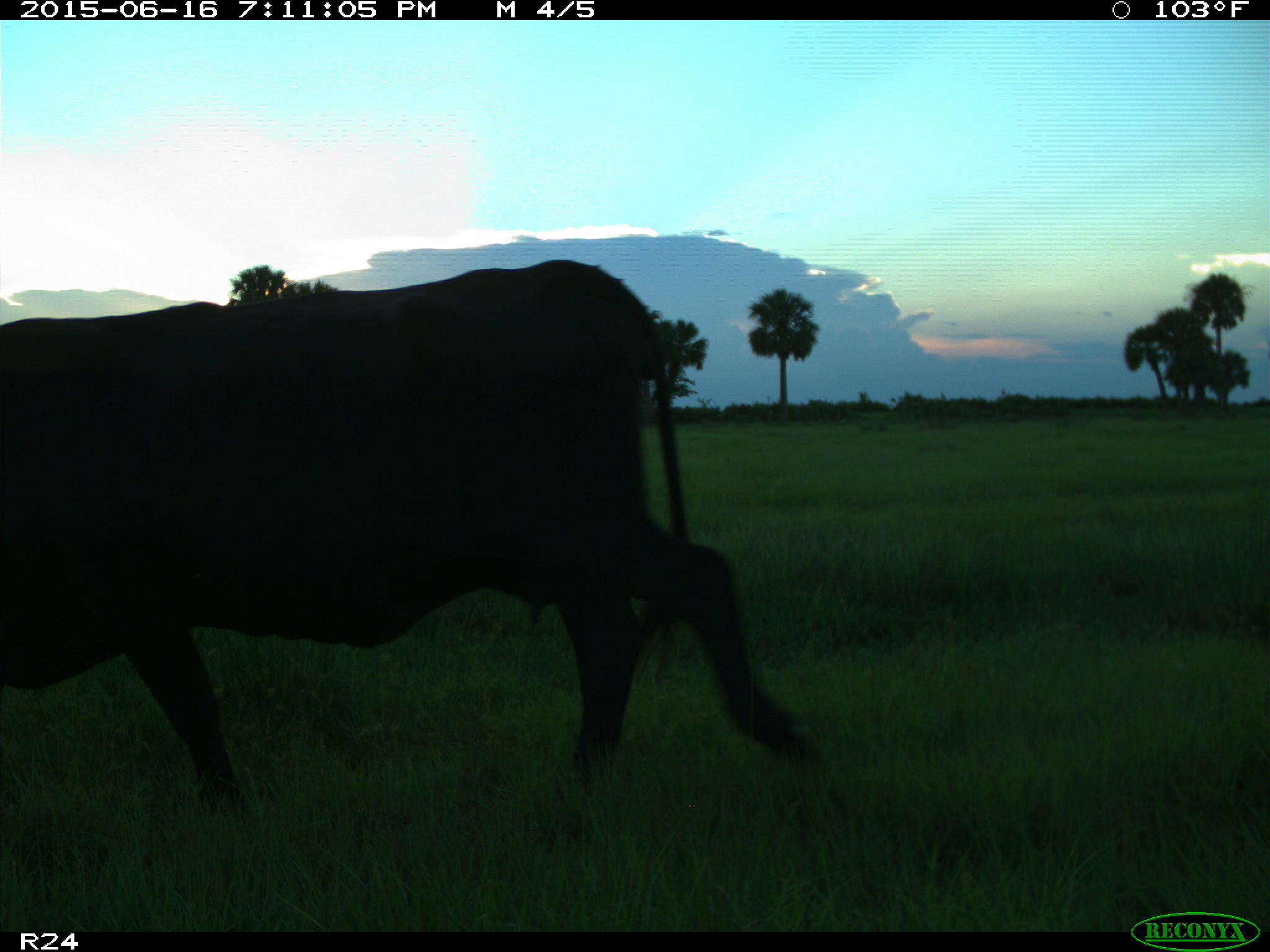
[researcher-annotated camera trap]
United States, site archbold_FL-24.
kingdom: Animalia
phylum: Chordata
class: Mammalia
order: Artiodactyla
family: Bovidae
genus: Bos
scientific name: Bos taurus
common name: domestic cow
Bos taurus (domestic cow).